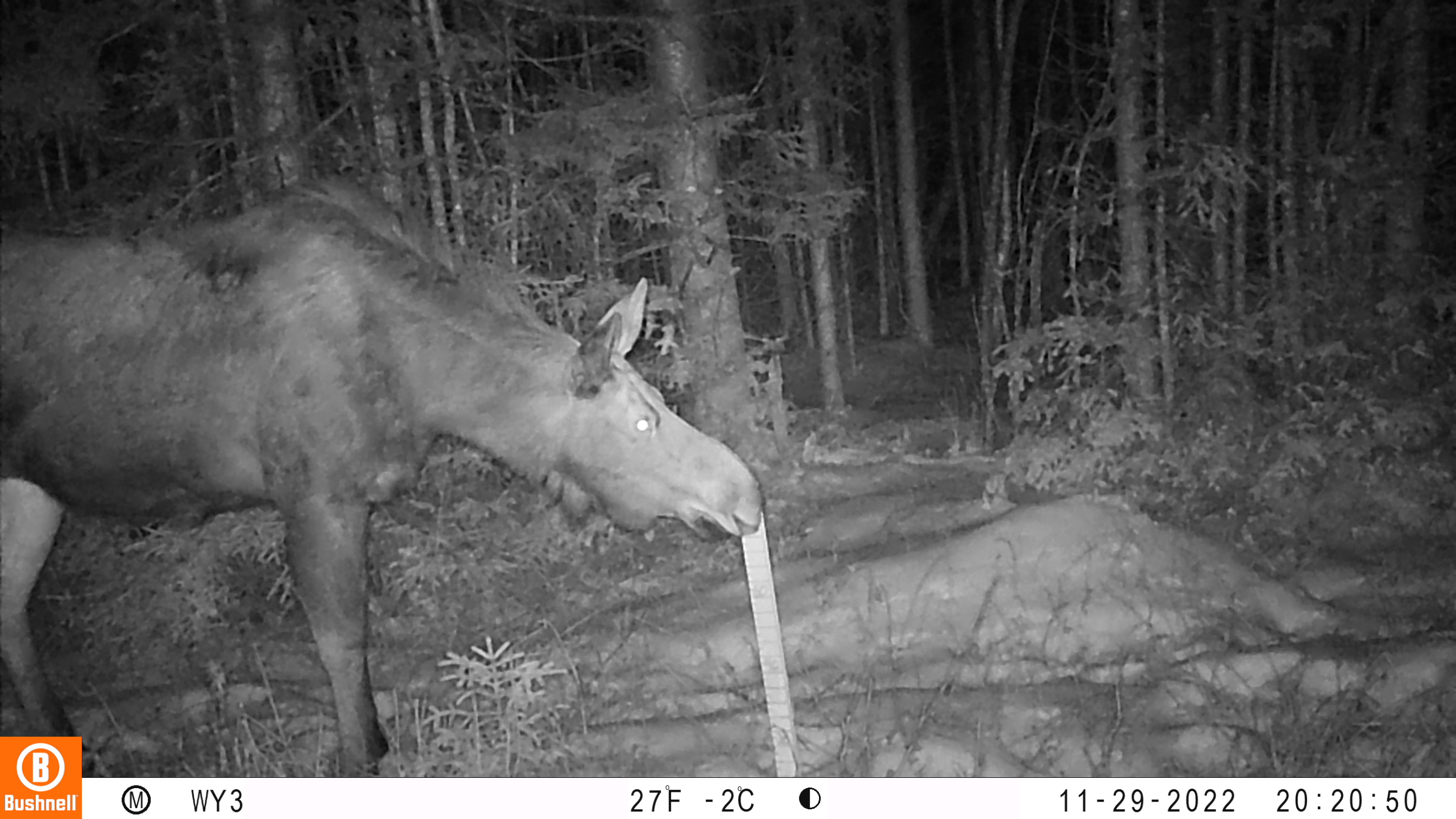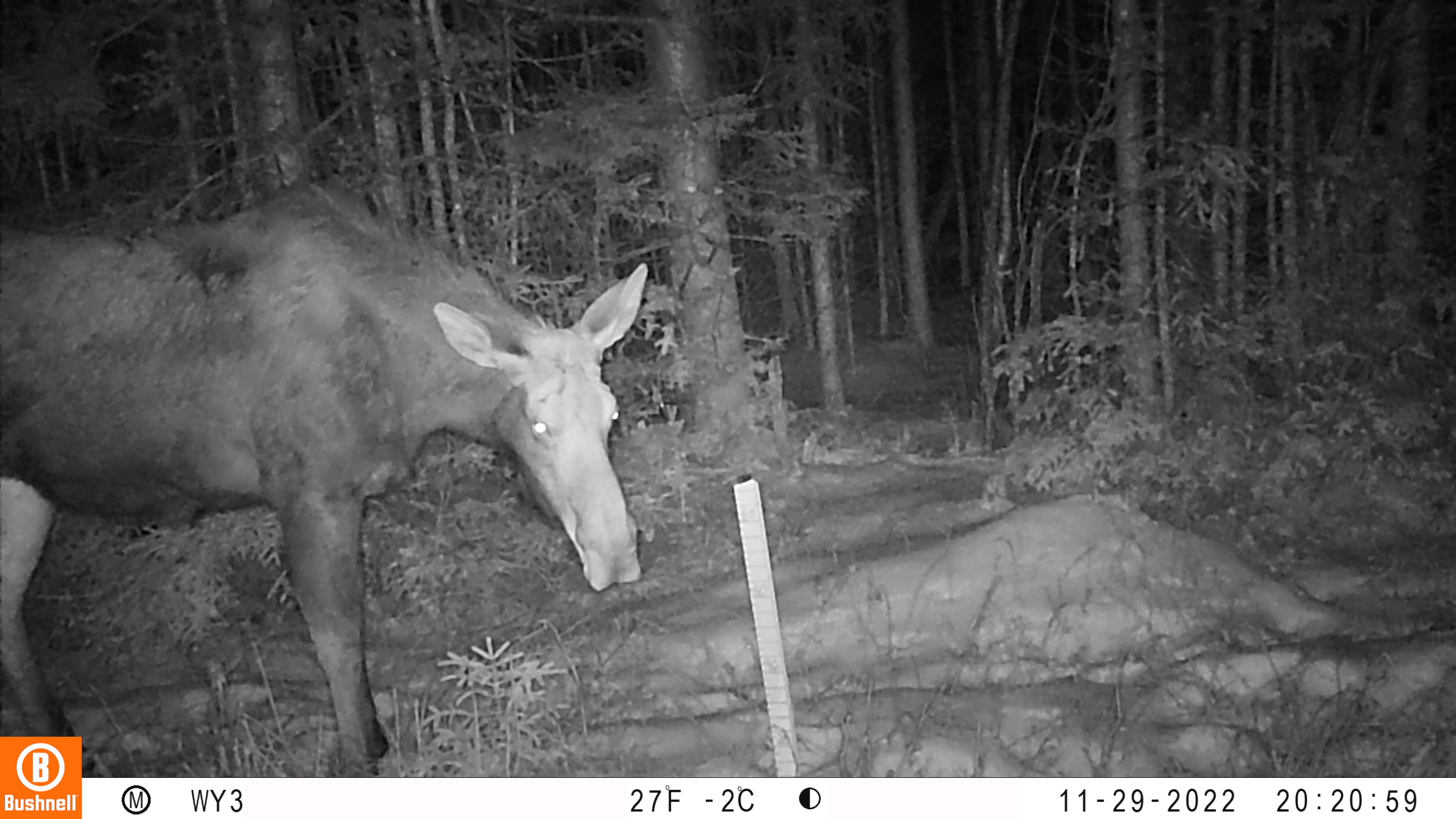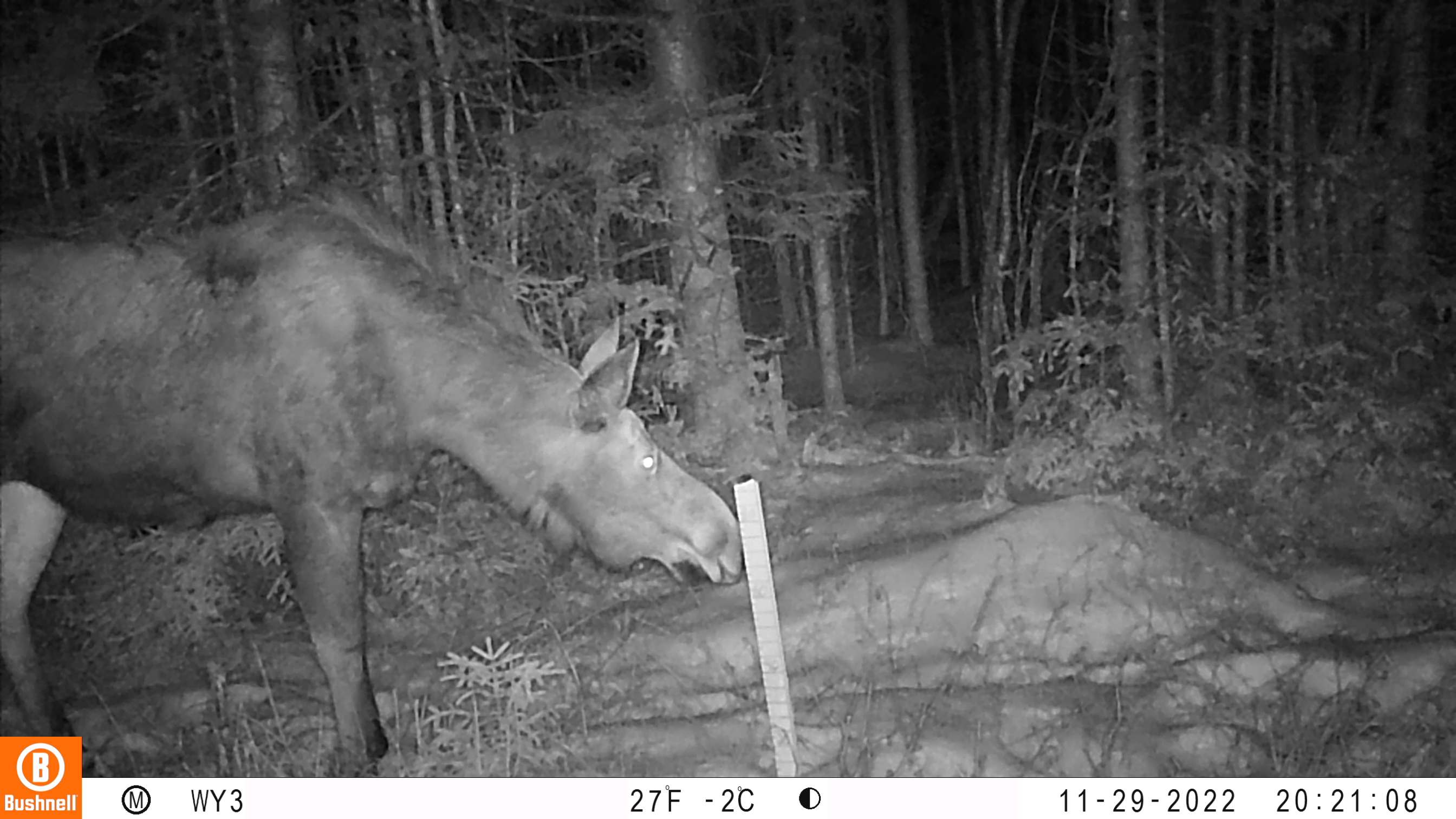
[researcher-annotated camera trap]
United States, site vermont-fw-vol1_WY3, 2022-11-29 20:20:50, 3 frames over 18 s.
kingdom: Animalia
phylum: Chordata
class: Mammalia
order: Artiodactyla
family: Cervidae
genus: Alces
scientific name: Alces alces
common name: moose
Moose (Alces alces).